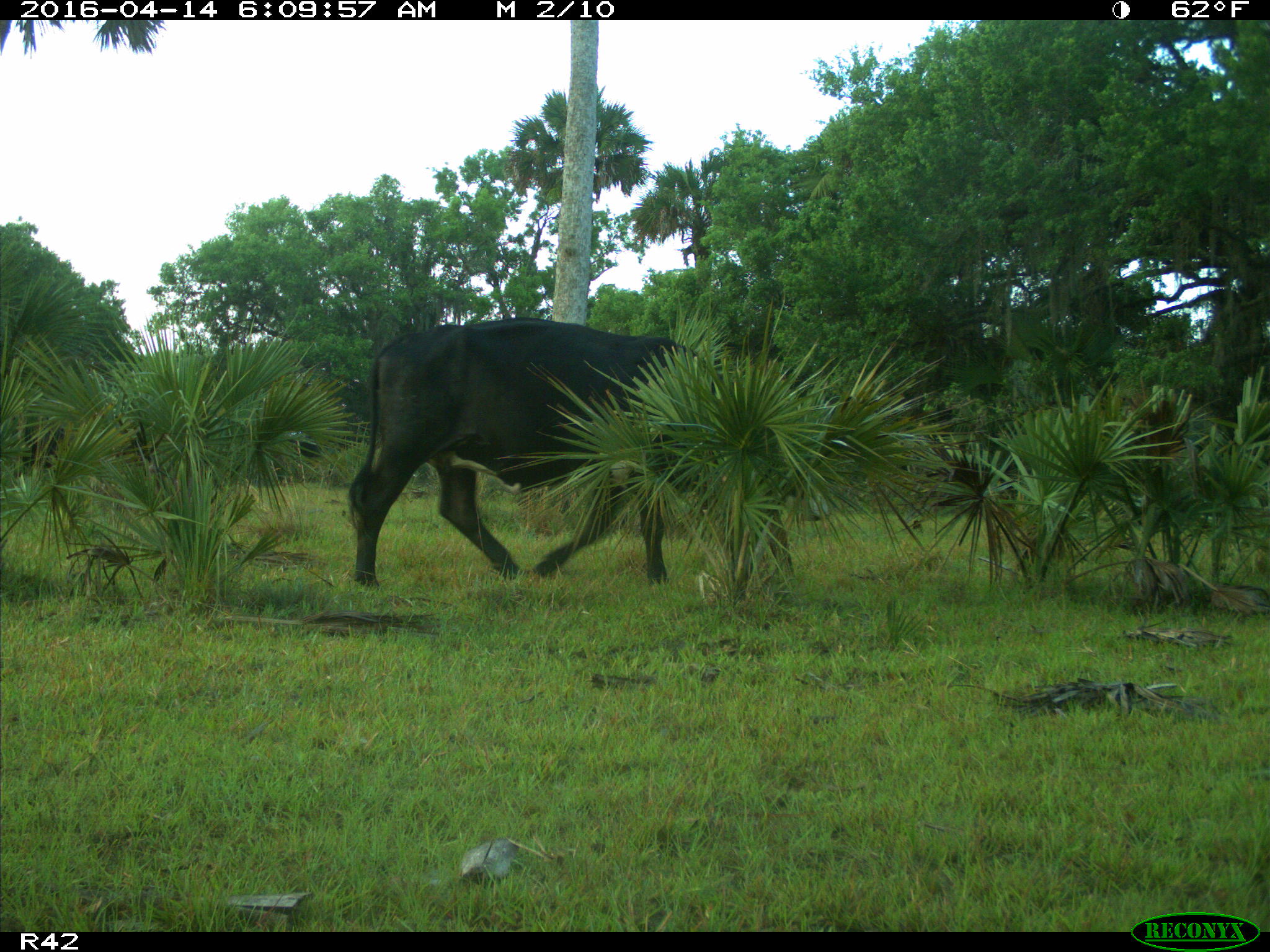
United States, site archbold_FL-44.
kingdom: Animalia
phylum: Chordata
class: Mammalia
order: Artiodactyla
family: Bovidae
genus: Bos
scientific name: Bos taurus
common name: domestic cow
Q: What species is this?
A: Bos taurus (domestic cow).